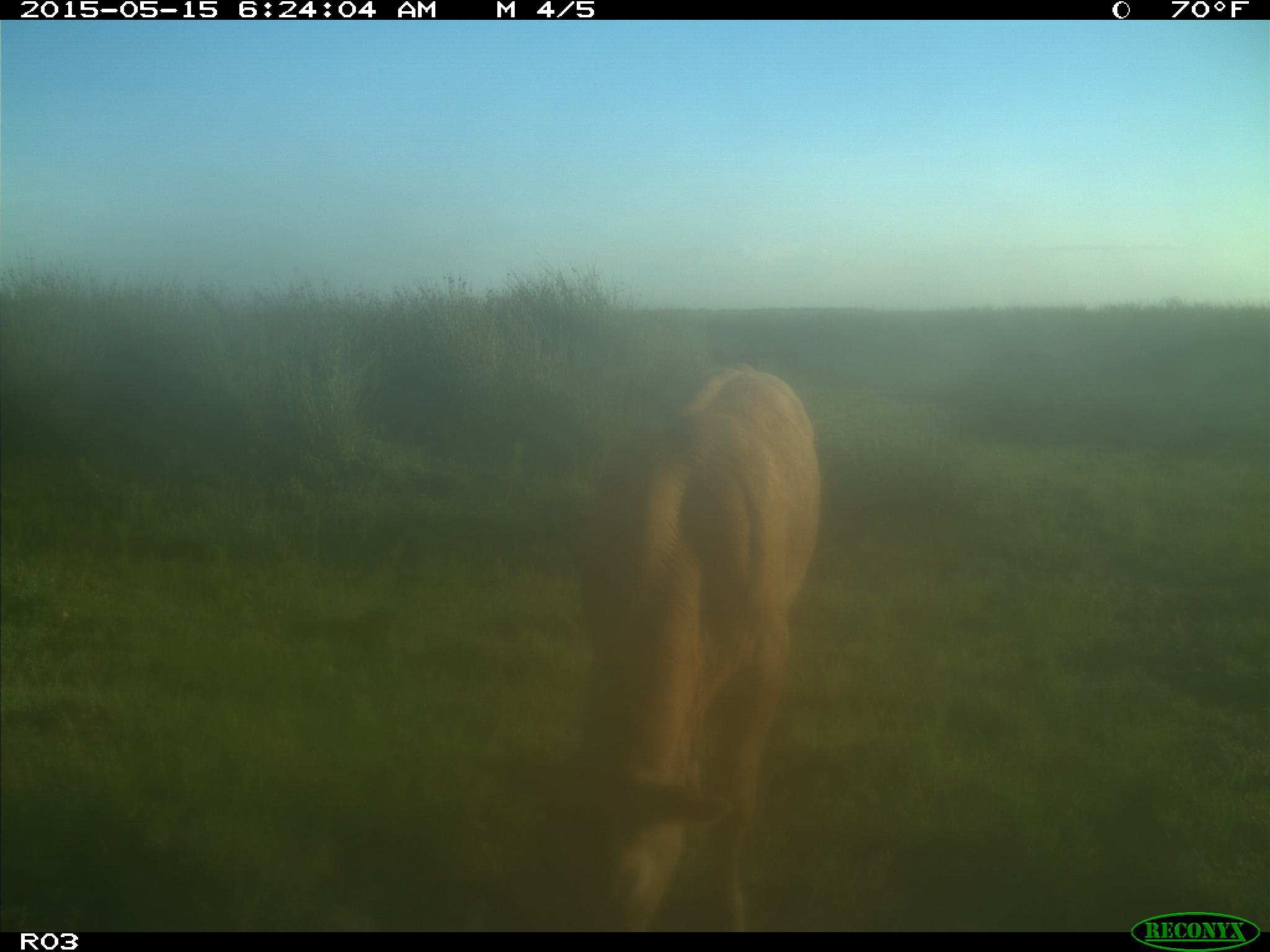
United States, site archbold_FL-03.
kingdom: Animalia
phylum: Chordata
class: Mammalia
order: Artiodactyla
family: Bovidae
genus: Bos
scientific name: Bos taurus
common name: domestic cow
Bos taurus (domestic cow).